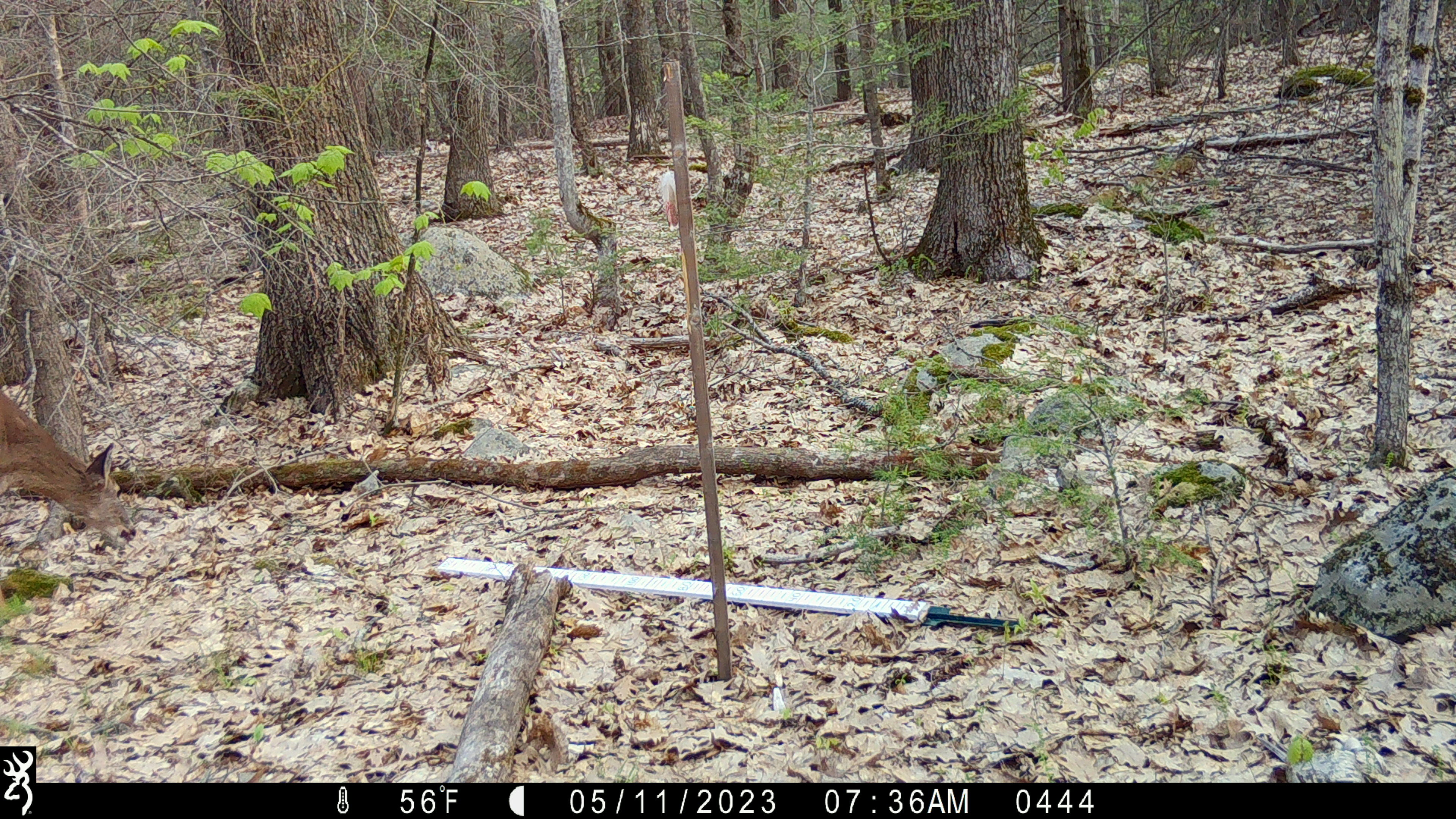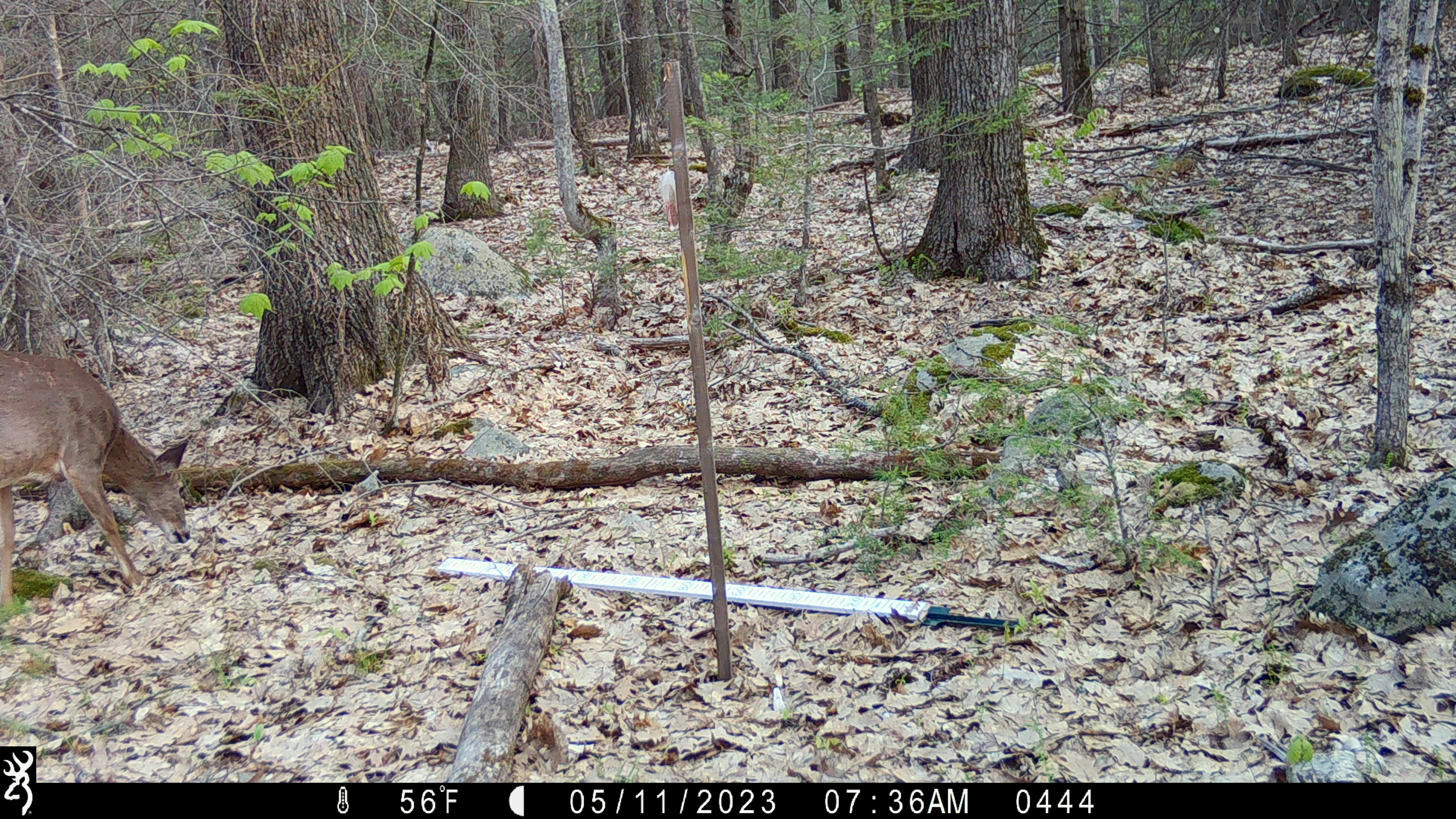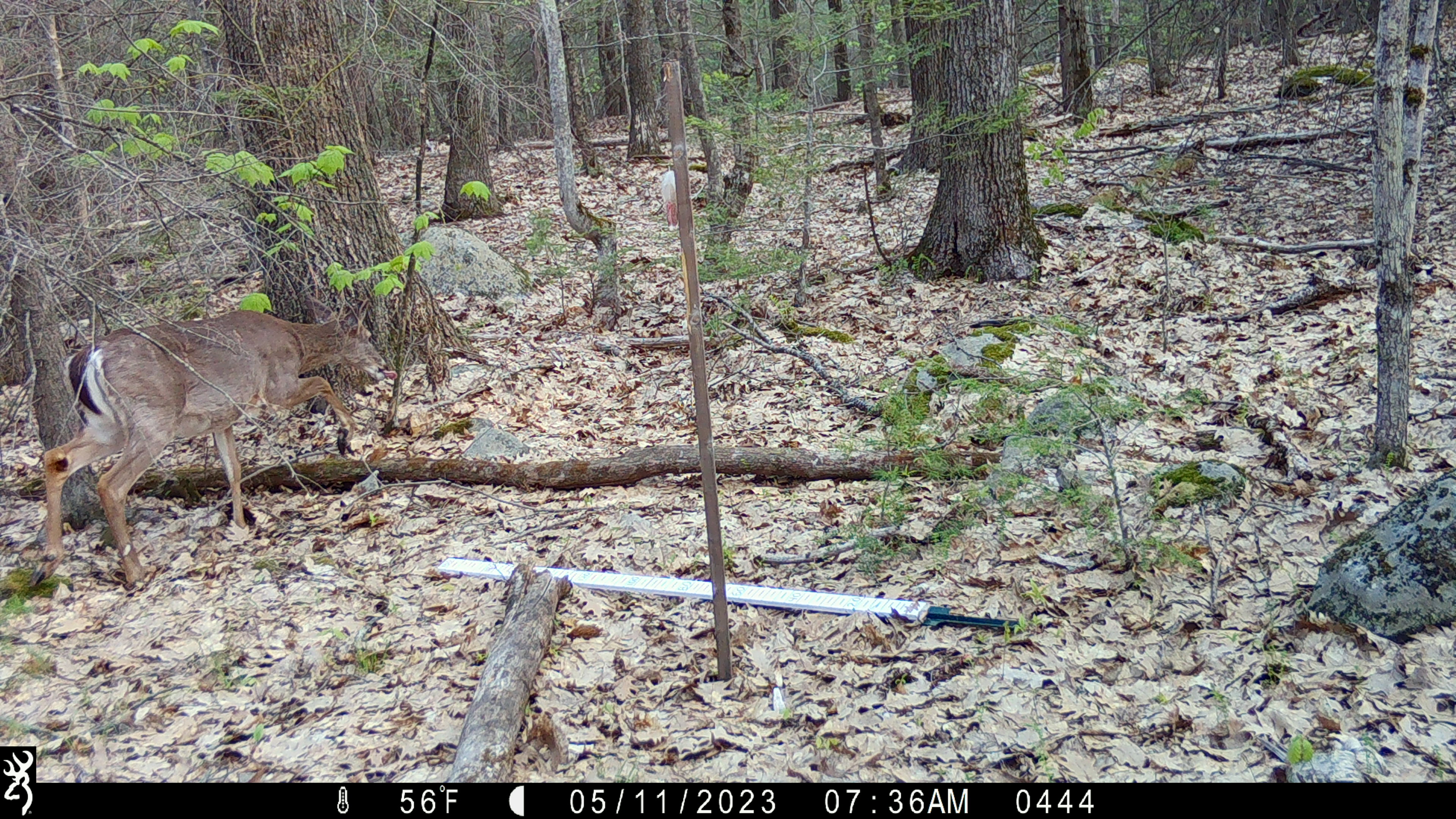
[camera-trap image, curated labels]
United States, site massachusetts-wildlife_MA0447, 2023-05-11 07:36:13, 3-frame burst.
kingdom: Animalia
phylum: Chordata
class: Mammalia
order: Artiodactyla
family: Cervidae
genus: Odocoileus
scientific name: Odocoileus virginianus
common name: white-tailed deer